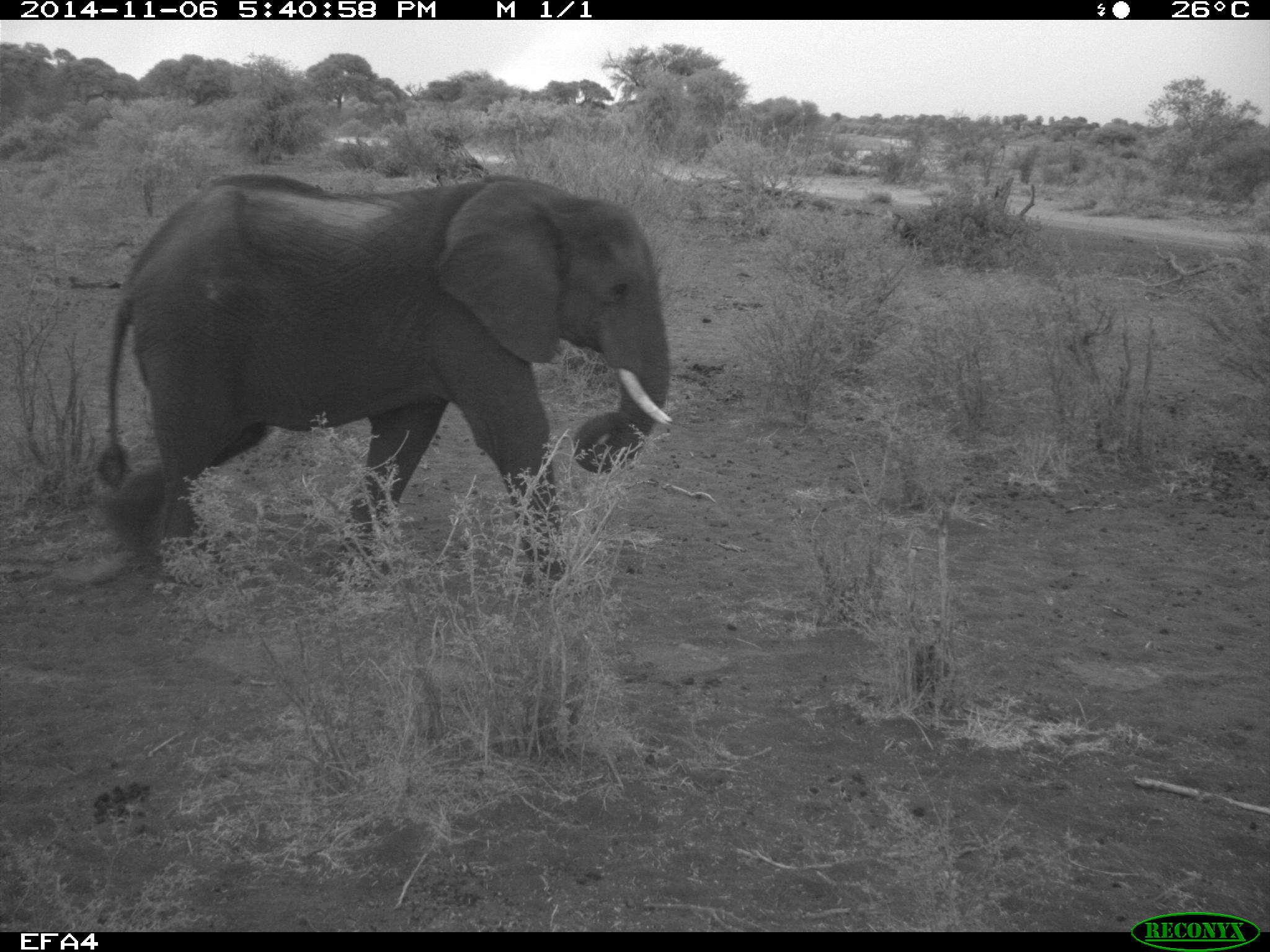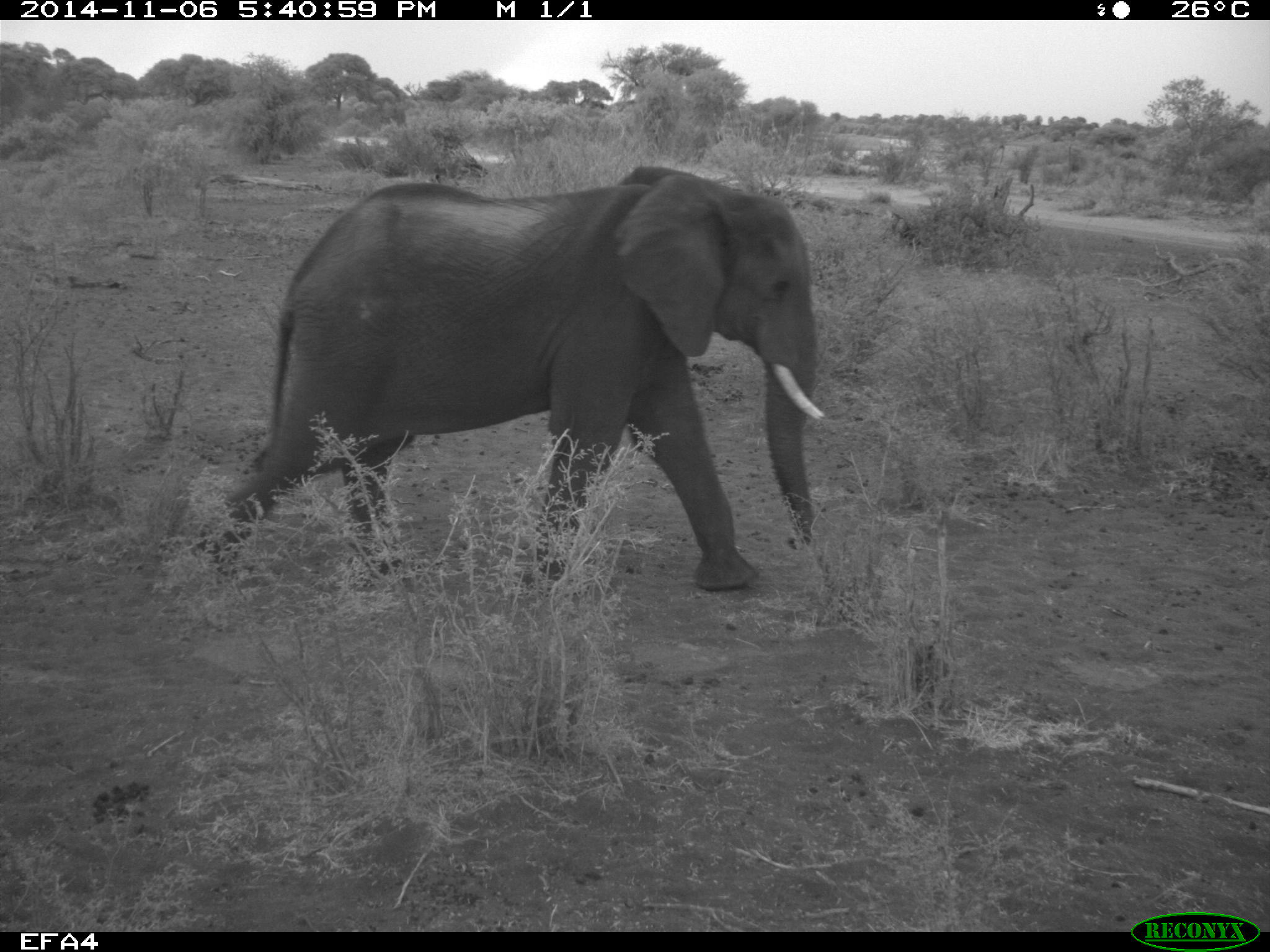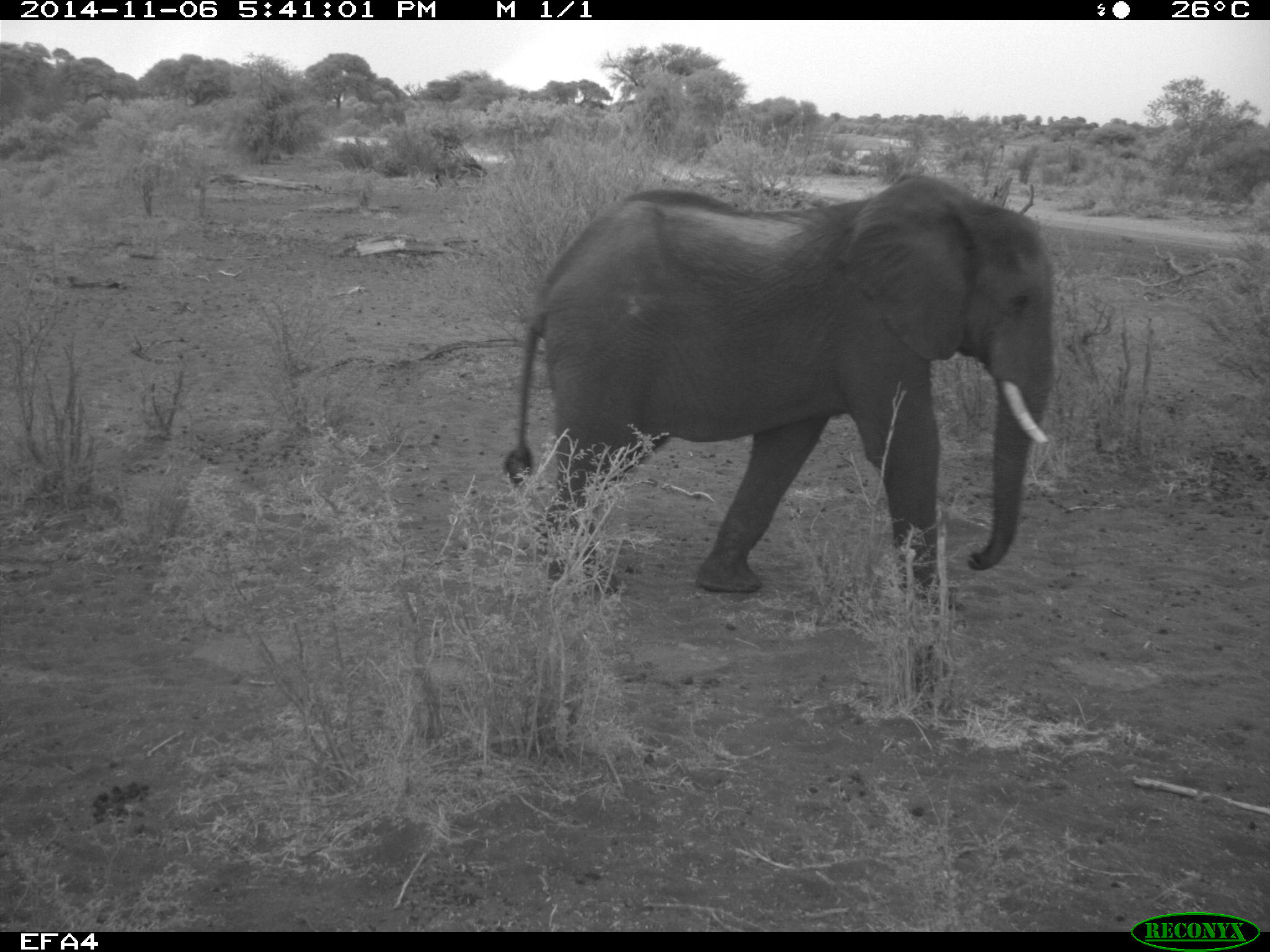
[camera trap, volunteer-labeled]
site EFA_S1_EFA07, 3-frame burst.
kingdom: Animalia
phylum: Chordata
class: Mammalia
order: Proboscidea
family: Elephantidae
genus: Loxodonta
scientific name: Loxodonta africana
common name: african bush elephant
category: elephant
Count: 1.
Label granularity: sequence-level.